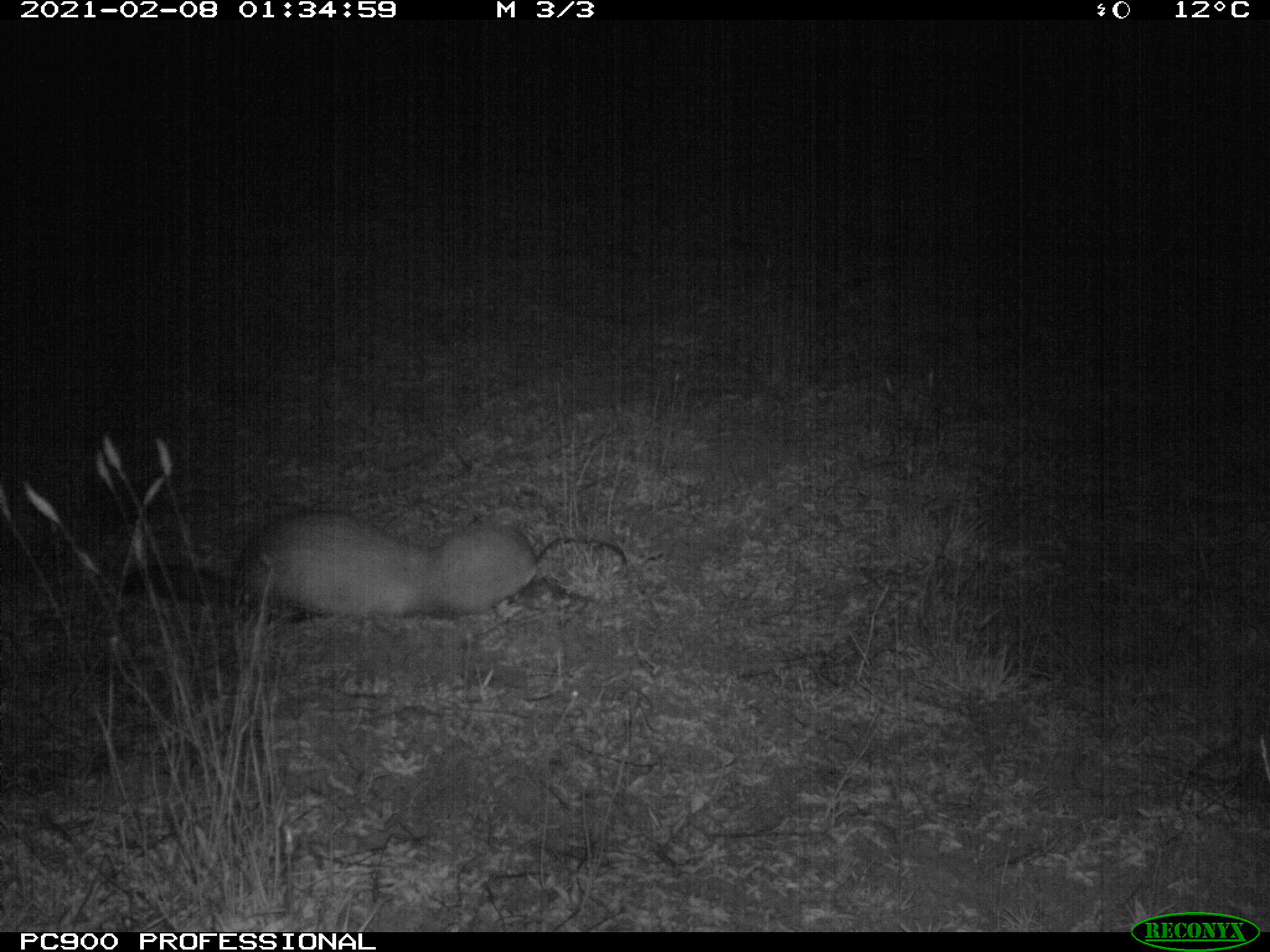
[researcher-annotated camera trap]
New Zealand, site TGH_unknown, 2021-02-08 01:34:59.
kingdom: Animalia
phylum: Chordata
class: Mammalia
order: Carnivora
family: Mustelidae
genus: Mustela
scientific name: Mustela furo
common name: ferret